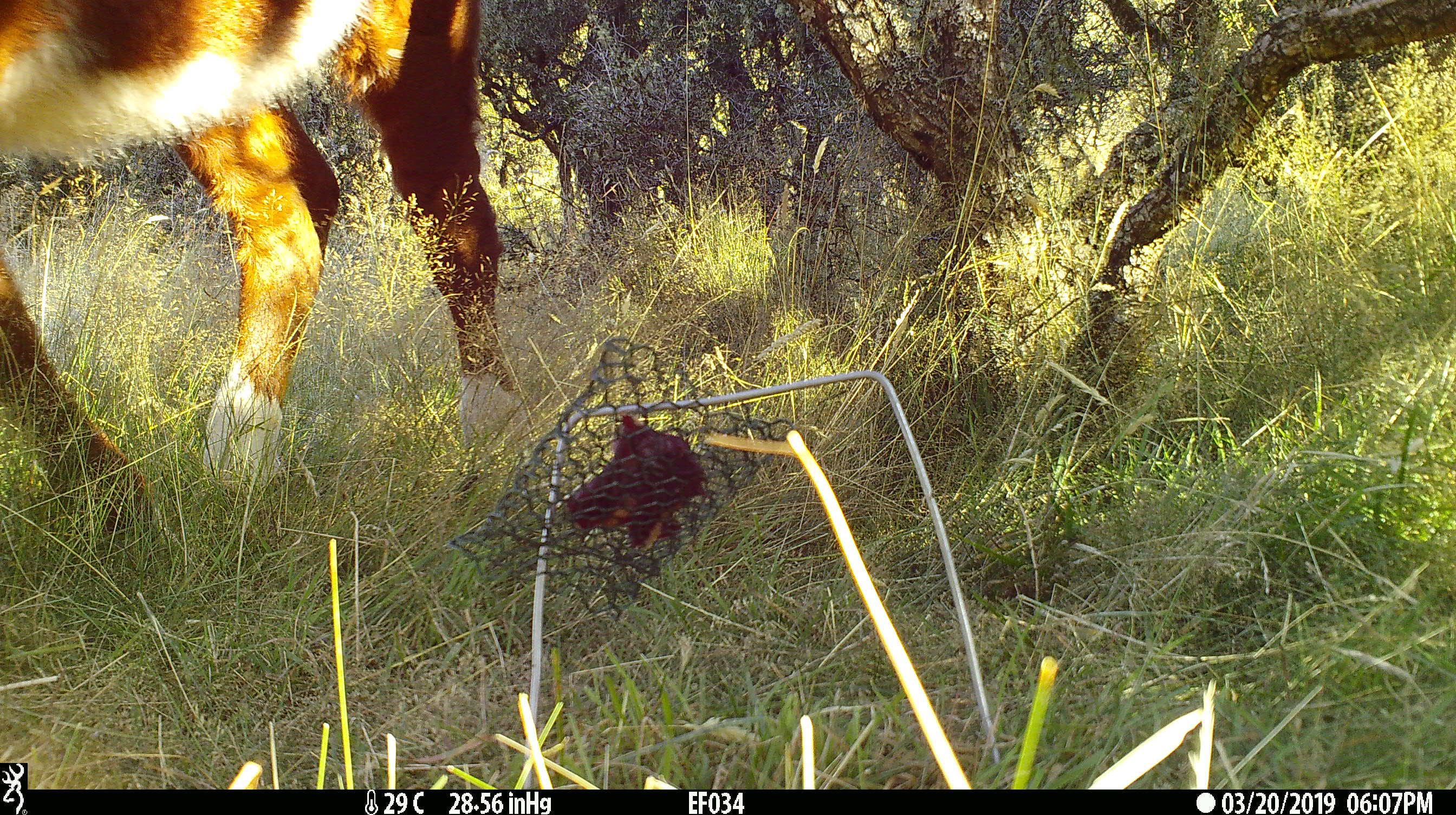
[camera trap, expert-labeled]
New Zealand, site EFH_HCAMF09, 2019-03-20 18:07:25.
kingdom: Animalia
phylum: Chordata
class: Mammalia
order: Artiodactyla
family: Bovidae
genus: Bos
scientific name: Bos taurus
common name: domestic cow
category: cow